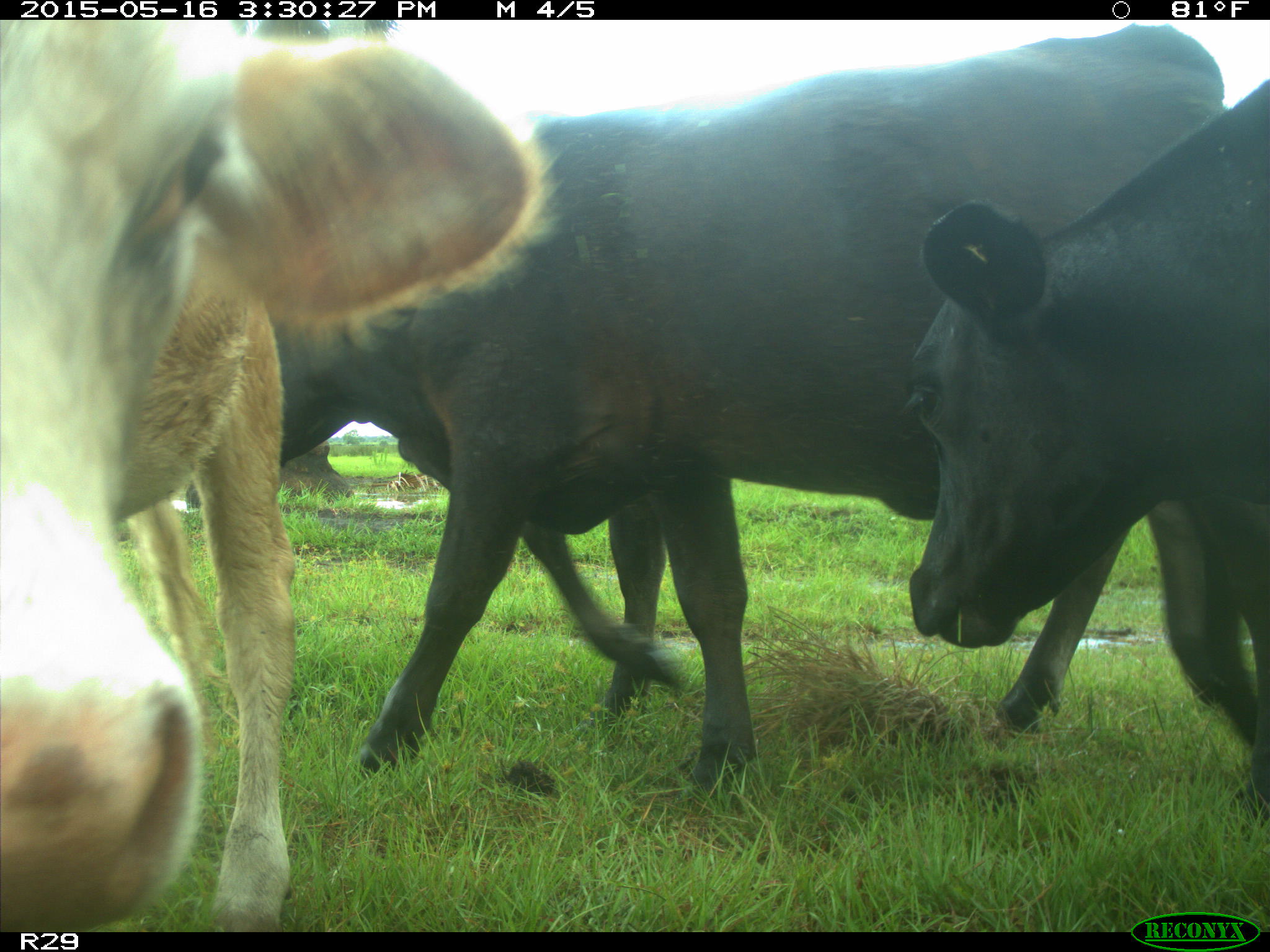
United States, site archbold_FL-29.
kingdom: Animalia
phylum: Chordata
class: Mammalia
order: Artiodactyla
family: Bovidae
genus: Bos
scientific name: Bos taurus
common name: domestic cow